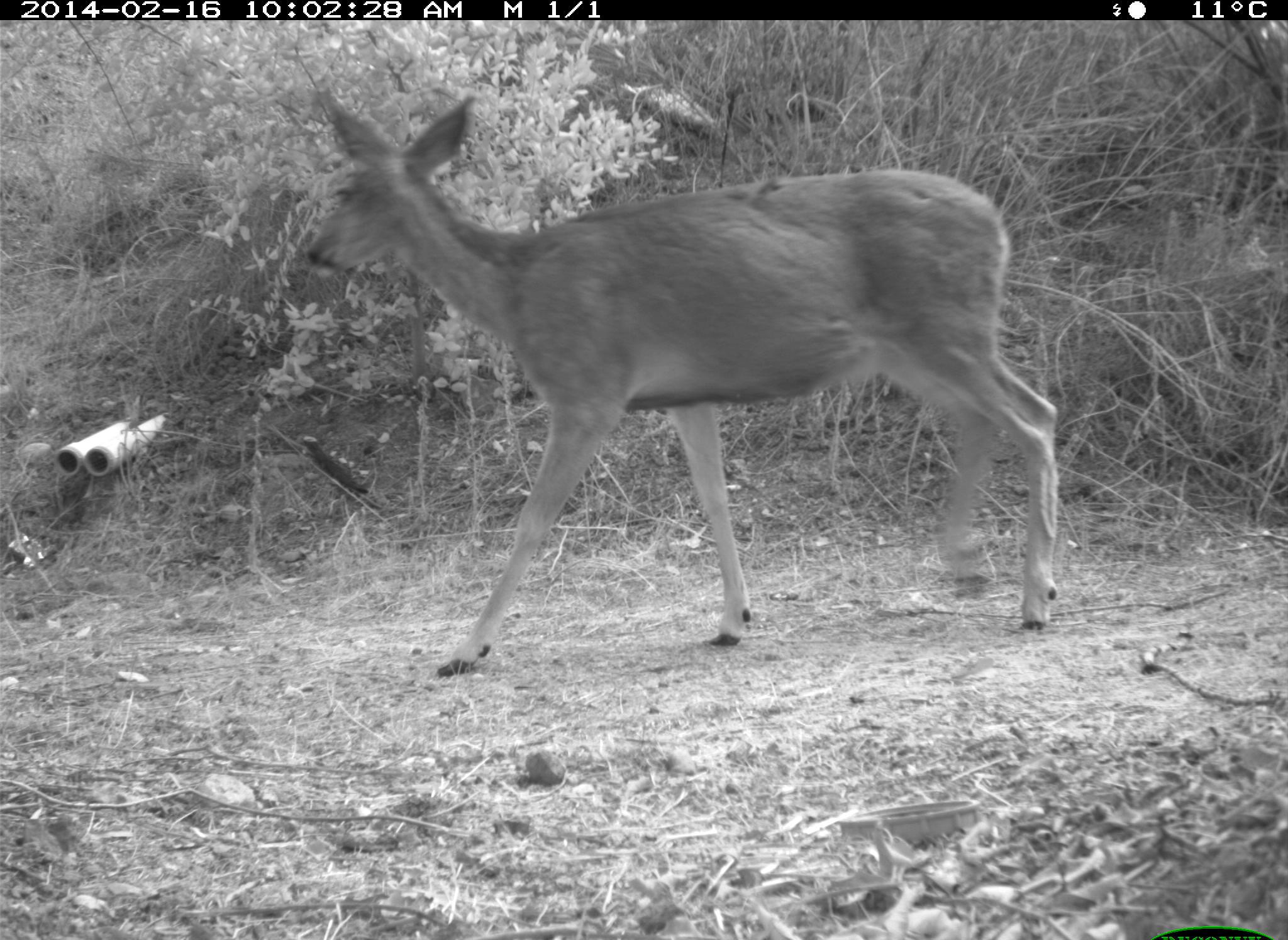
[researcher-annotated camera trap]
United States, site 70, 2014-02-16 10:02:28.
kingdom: Animalia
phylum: Chordata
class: Mammalia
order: Artiodactyla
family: Cervidae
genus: Odocoileus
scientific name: Odocoileus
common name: deer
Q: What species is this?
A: Deer (Odocoileus).